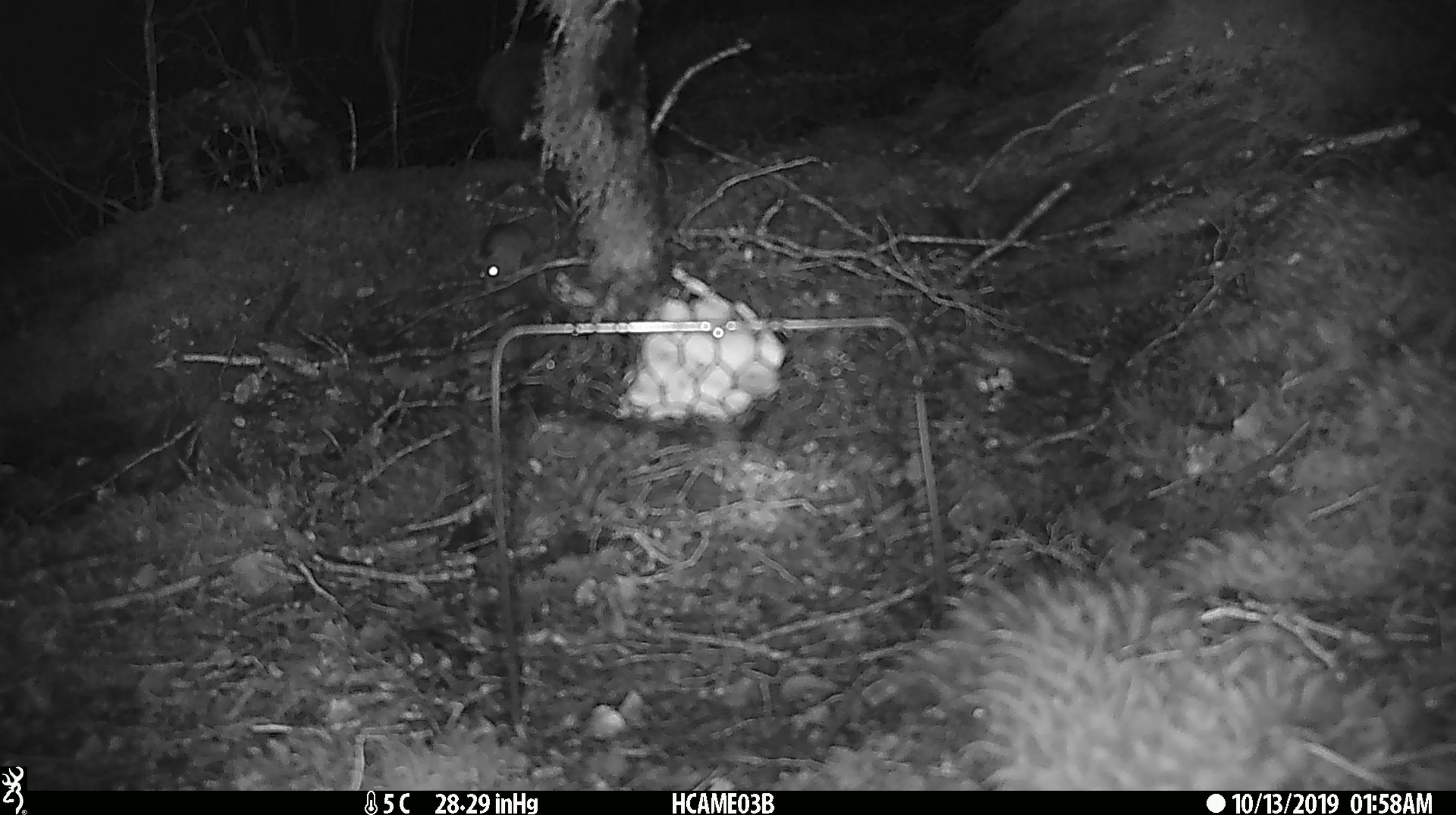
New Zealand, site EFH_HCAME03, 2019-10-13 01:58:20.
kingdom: Animalia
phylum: Chordata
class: Mammalia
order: Rodentia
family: Muridae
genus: Mus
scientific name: Mus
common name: mouse